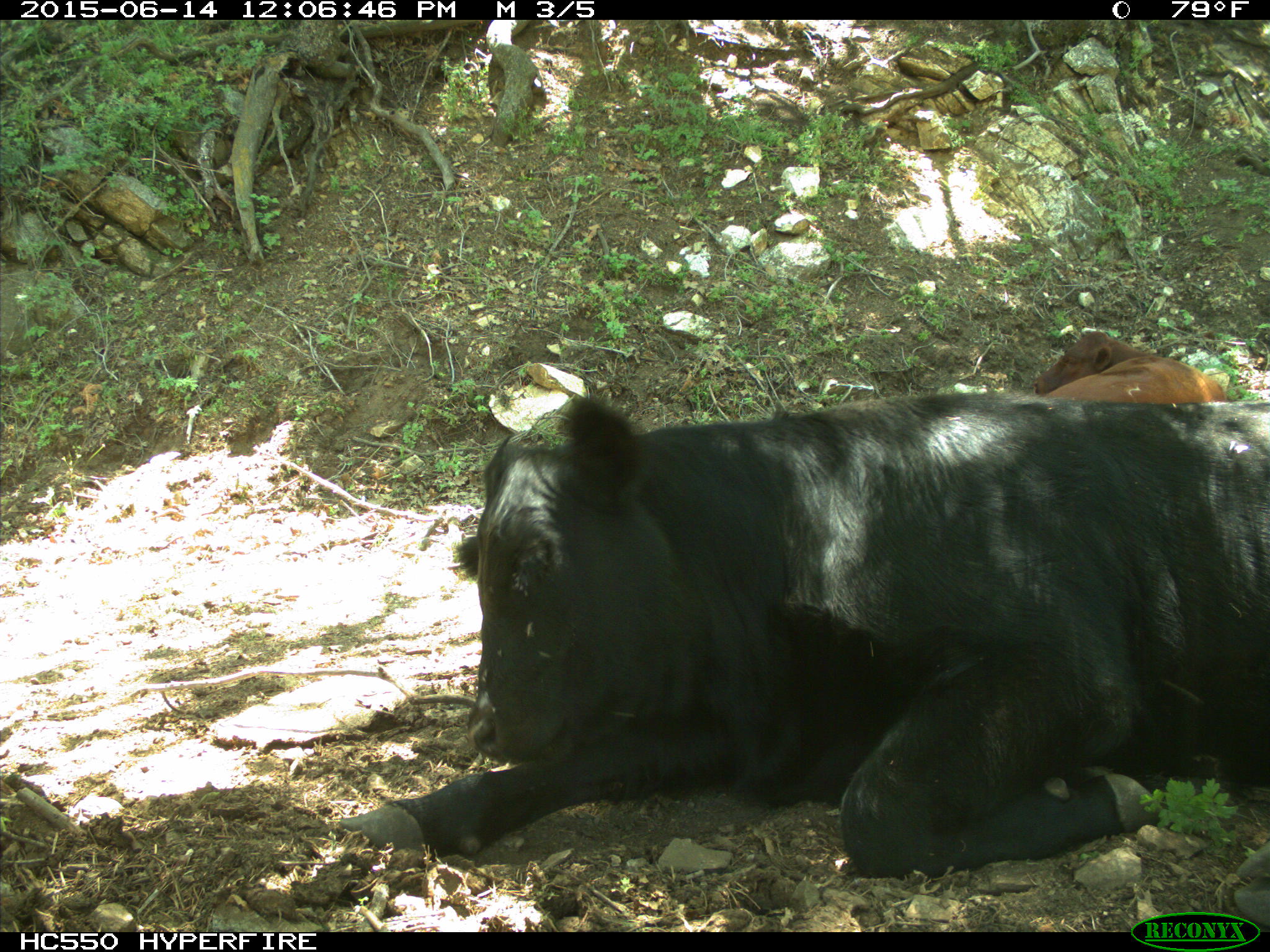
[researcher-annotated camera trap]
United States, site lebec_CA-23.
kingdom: Animalia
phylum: Chordata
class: Mammalia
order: Artiodactyla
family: Bovidae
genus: Bos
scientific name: Bos taurus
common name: domestic cow